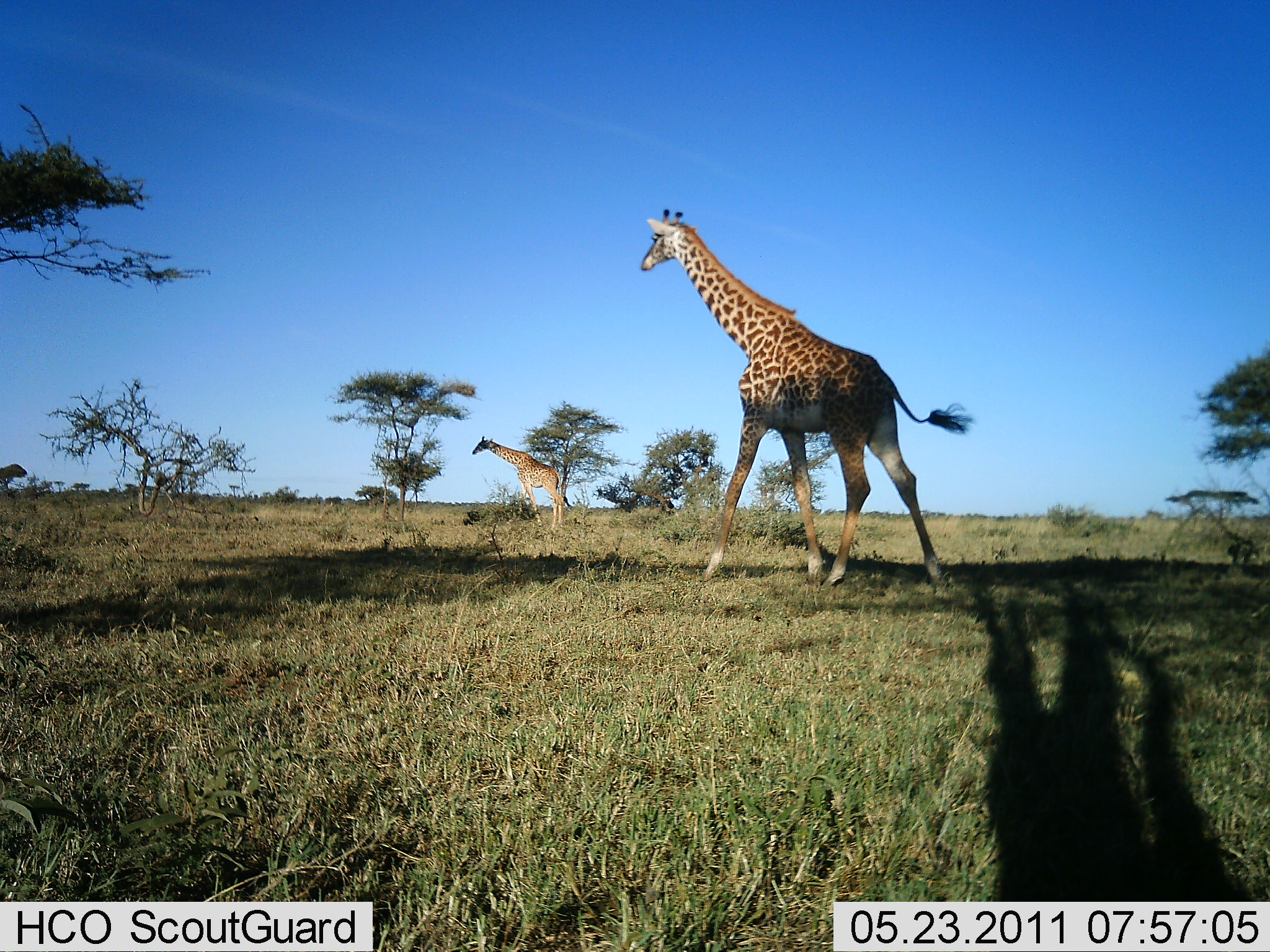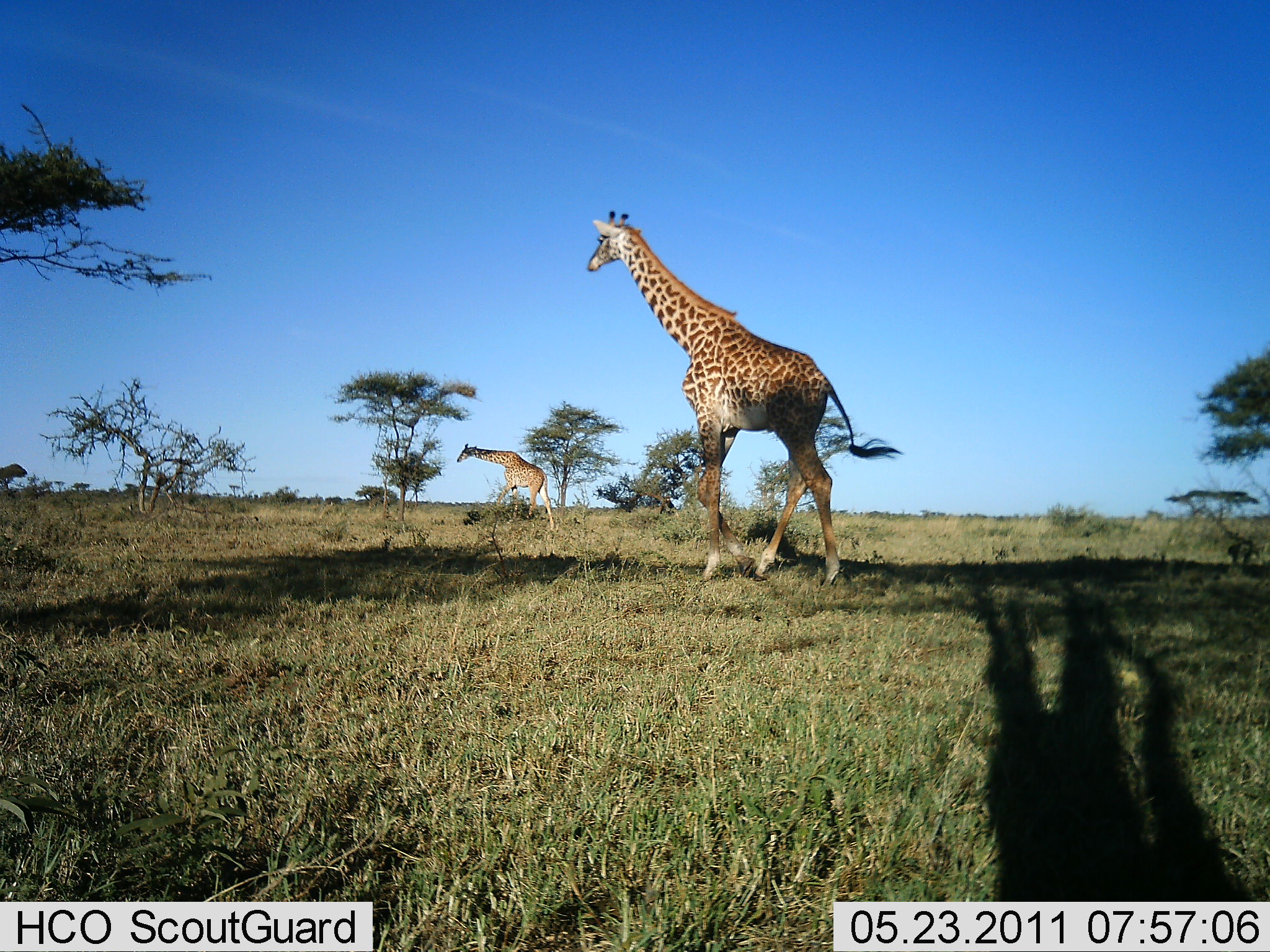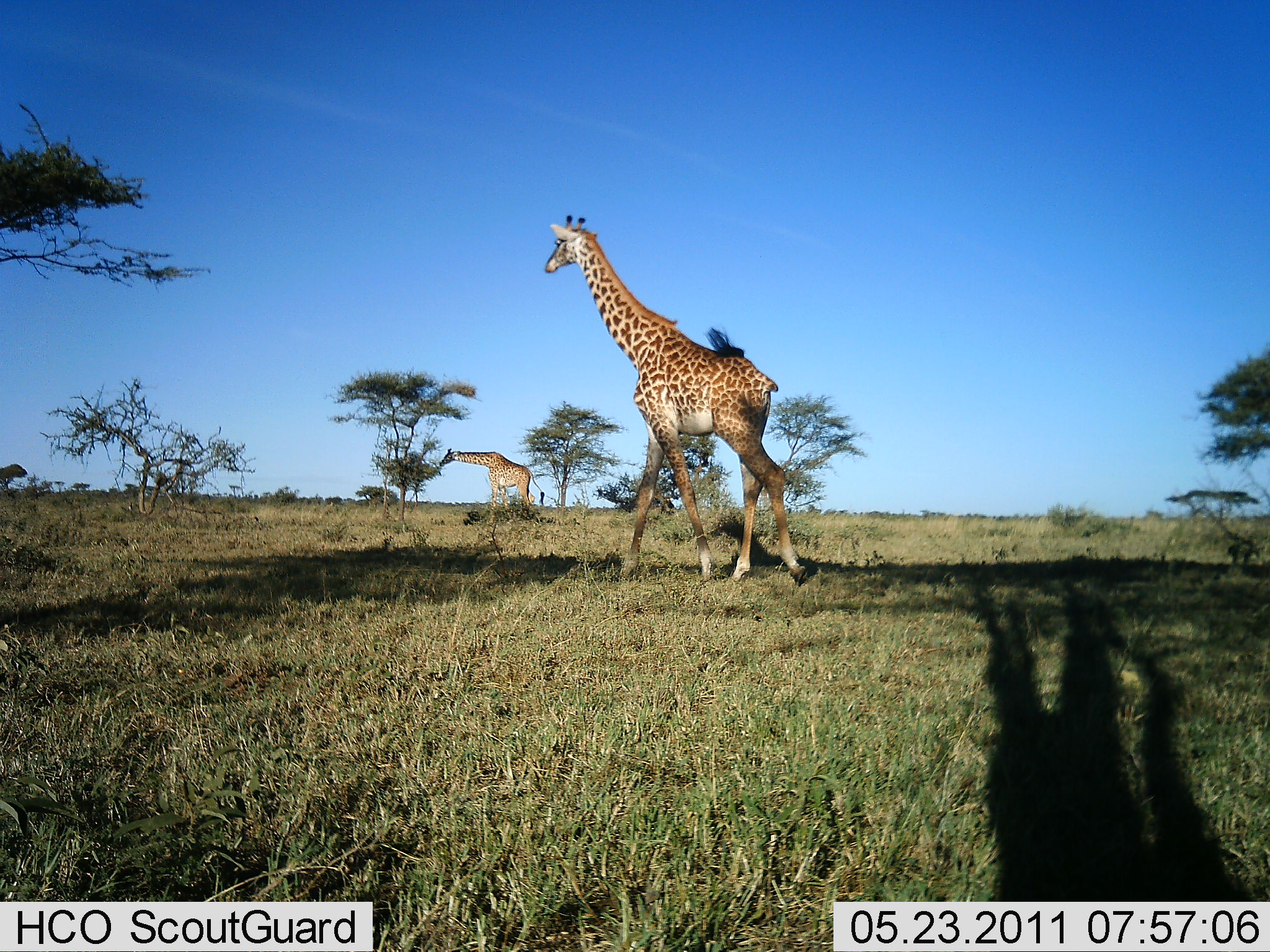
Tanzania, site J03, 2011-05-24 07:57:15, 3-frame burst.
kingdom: Animalia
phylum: Chordata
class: Mammalia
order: Artiodactyla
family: Giraffidae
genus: Giraffa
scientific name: Giraffa camelopardalis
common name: giraffe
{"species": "giraffe (Giraffa camelopardalis)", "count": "2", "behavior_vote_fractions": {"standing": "8%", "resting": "0%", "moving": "100%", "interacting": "0%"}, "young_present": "0%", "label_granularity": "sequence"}